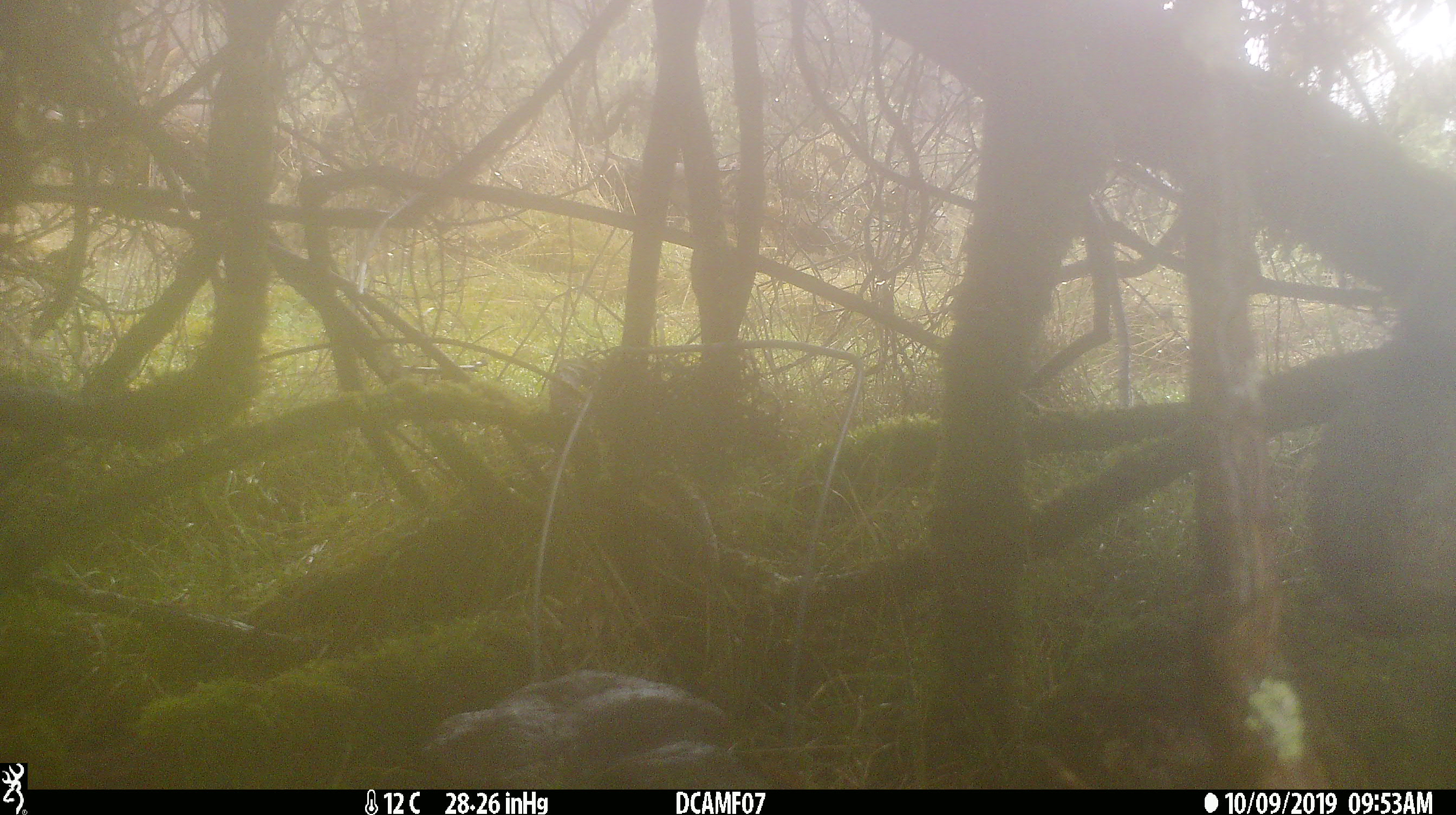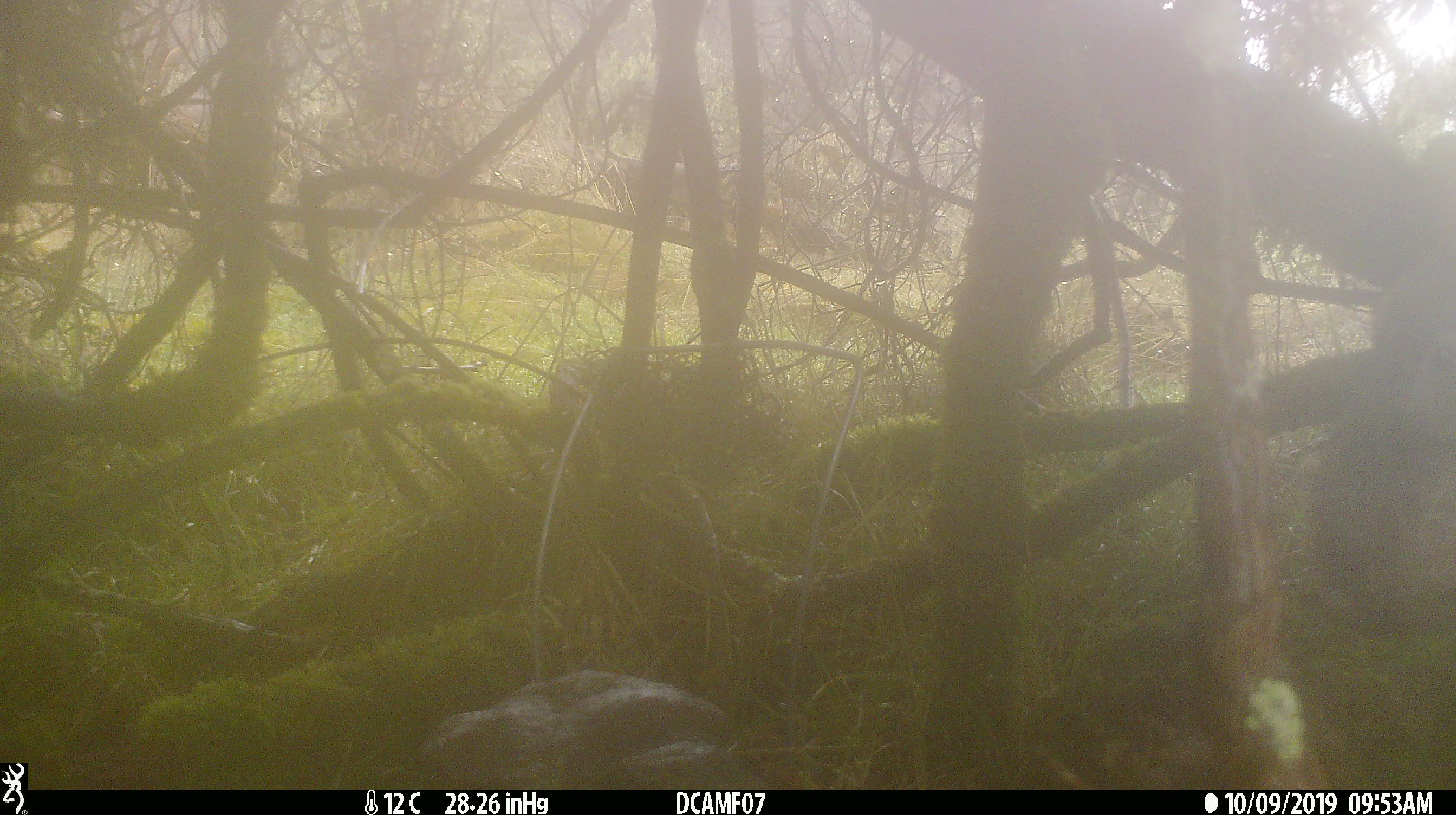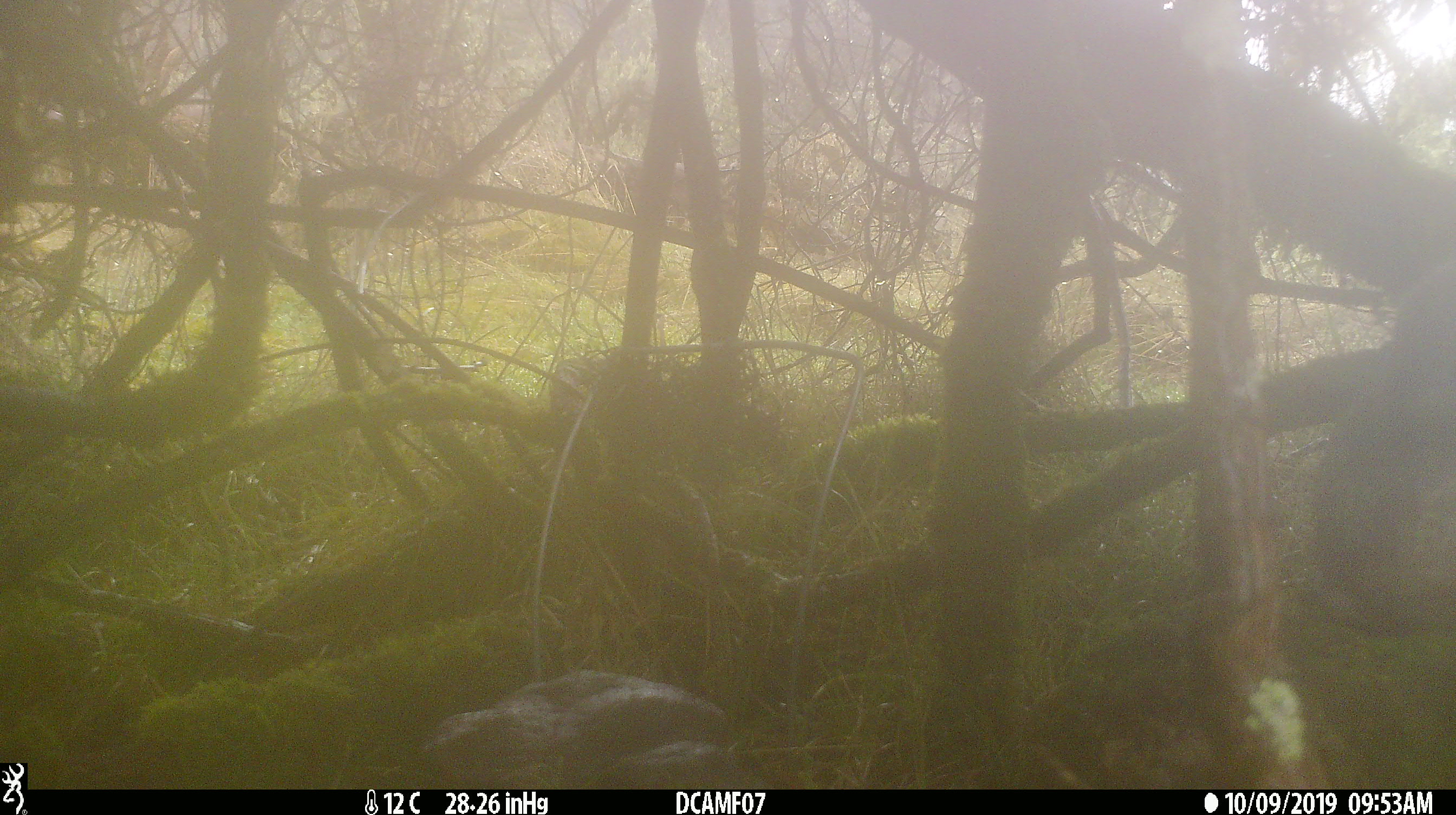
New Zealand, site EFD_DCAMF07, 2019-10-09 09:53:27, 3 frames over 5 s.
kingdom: Animalia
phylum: Chordata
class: Mammalia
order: Lagomorpha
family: Leporidae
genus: Oryctolagus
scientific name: Oryctolagus cuniculus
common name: european rabbit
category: rabbit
Rabbit (european rabbit) (Oryctolagus cuniculus).